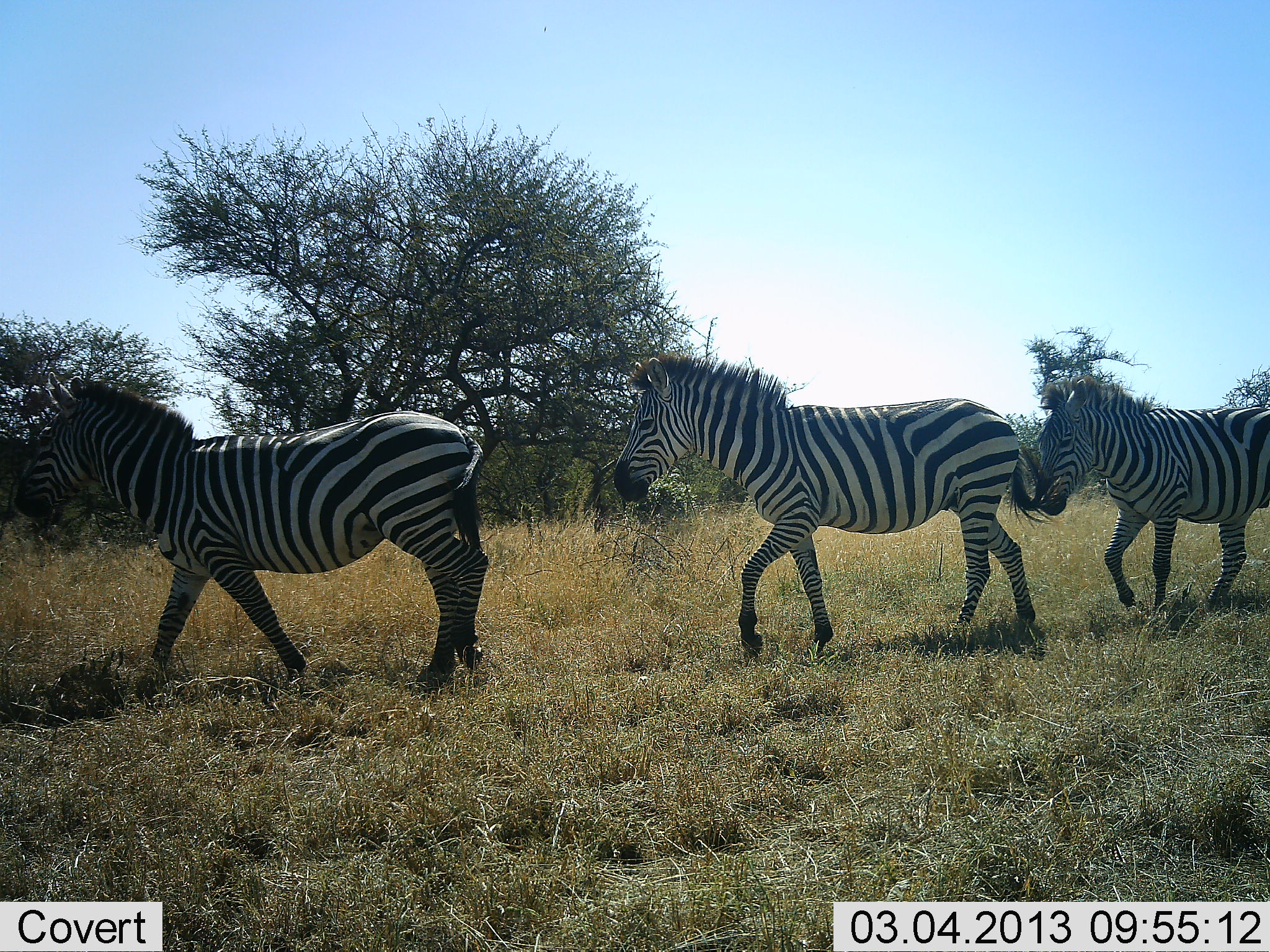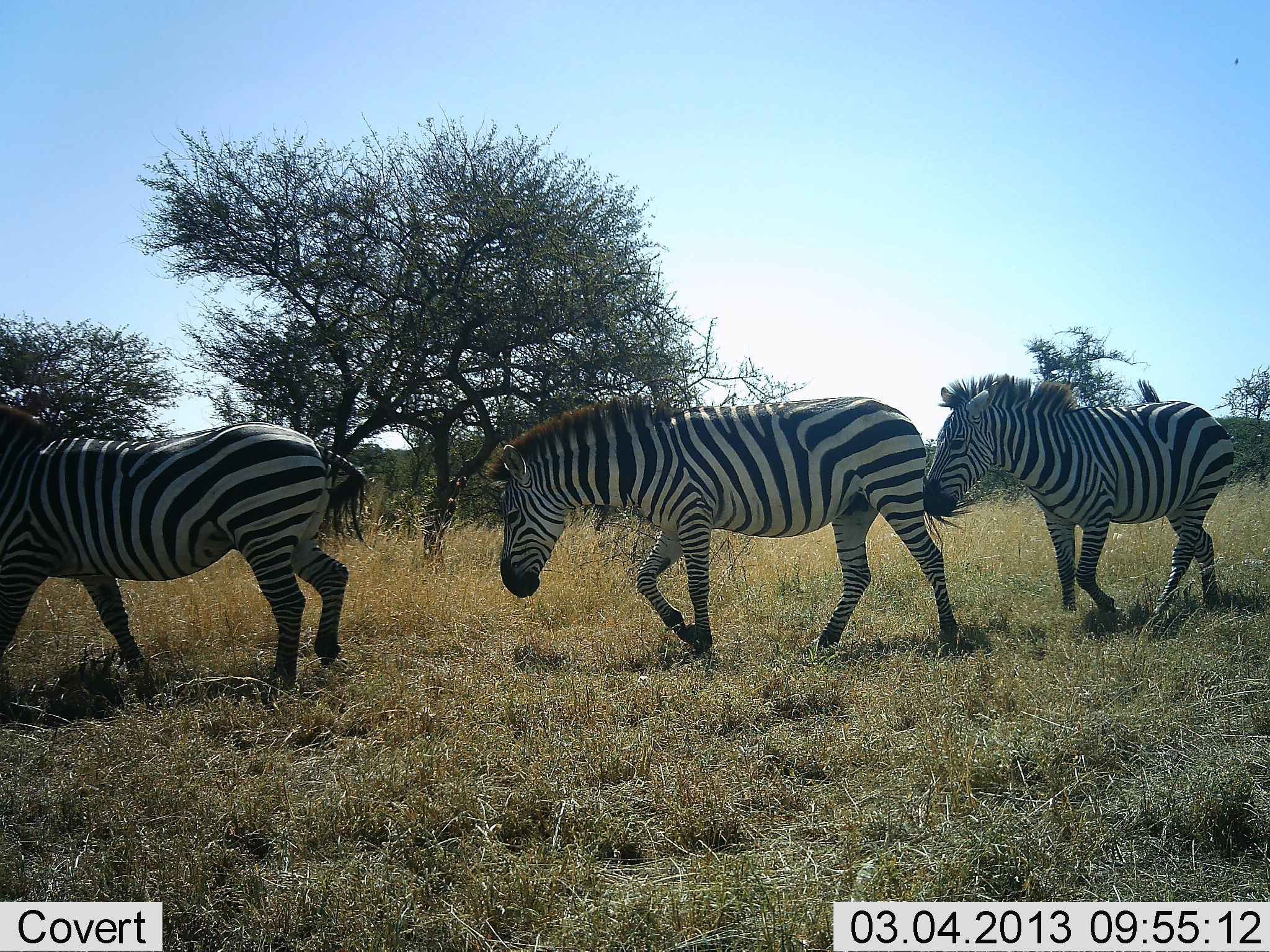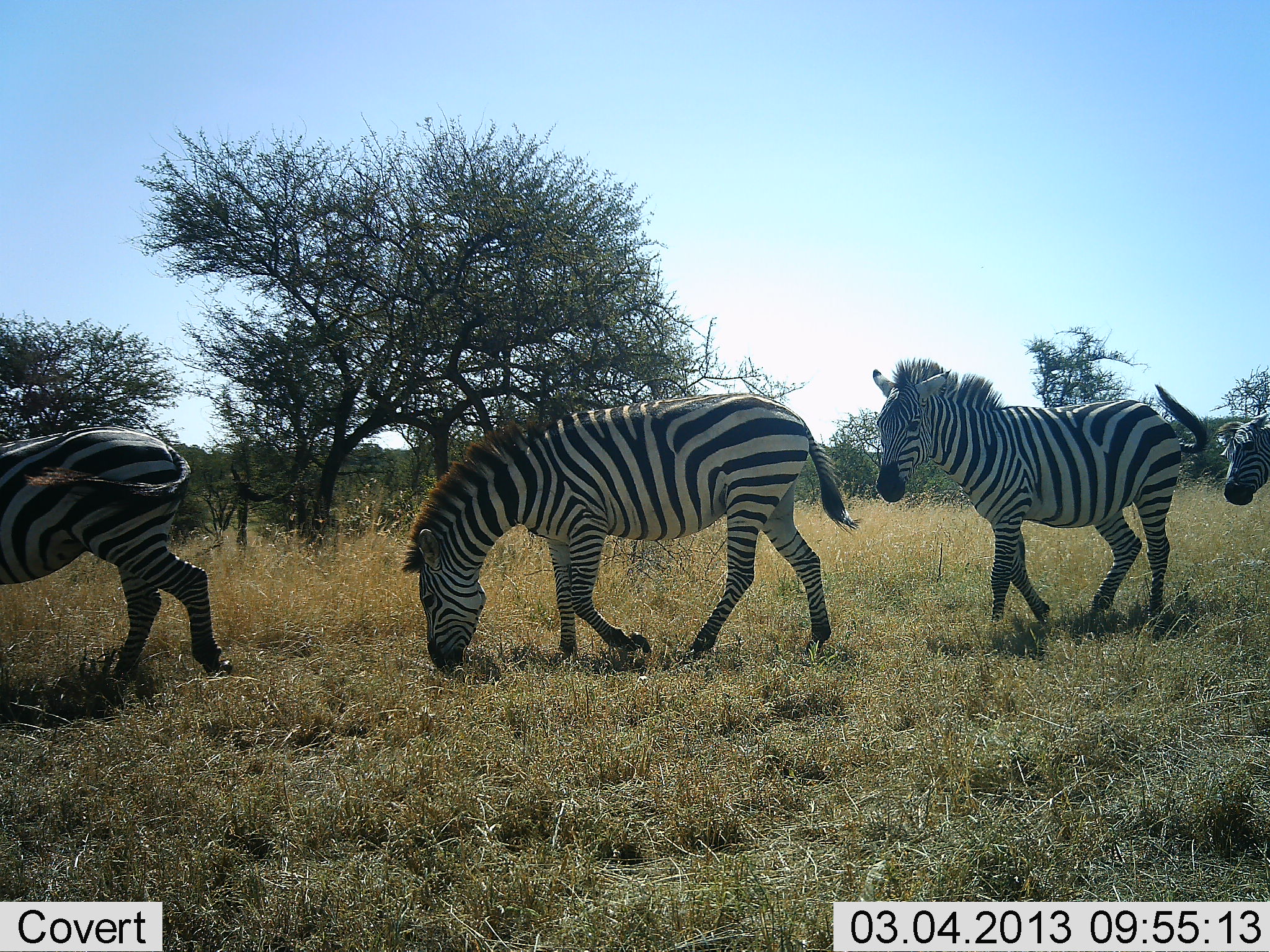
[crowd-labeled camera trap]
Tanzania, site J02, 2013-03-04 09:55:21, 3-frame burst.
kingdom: Animalia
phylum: Chordata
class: Mammalia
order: Perissodactyla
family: Equidae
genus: Equus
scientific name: Equus quagga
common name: plains zebra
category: zebra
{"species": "zebra (plains zebra) (Equus quagga)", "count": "4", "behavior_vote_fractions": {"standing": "7%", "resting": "0%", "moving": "95%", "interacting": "0%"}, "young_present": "2%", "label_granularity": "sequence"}